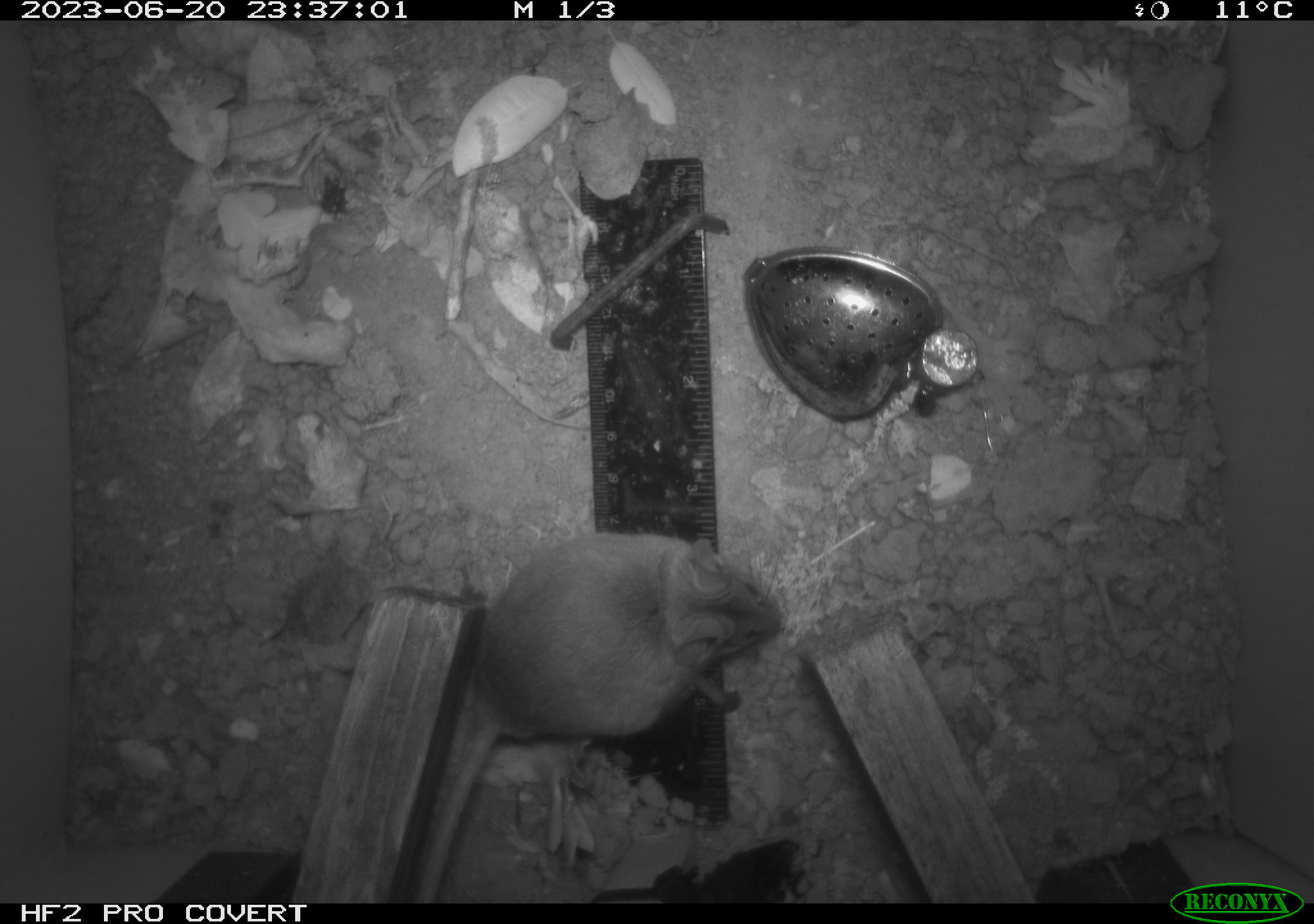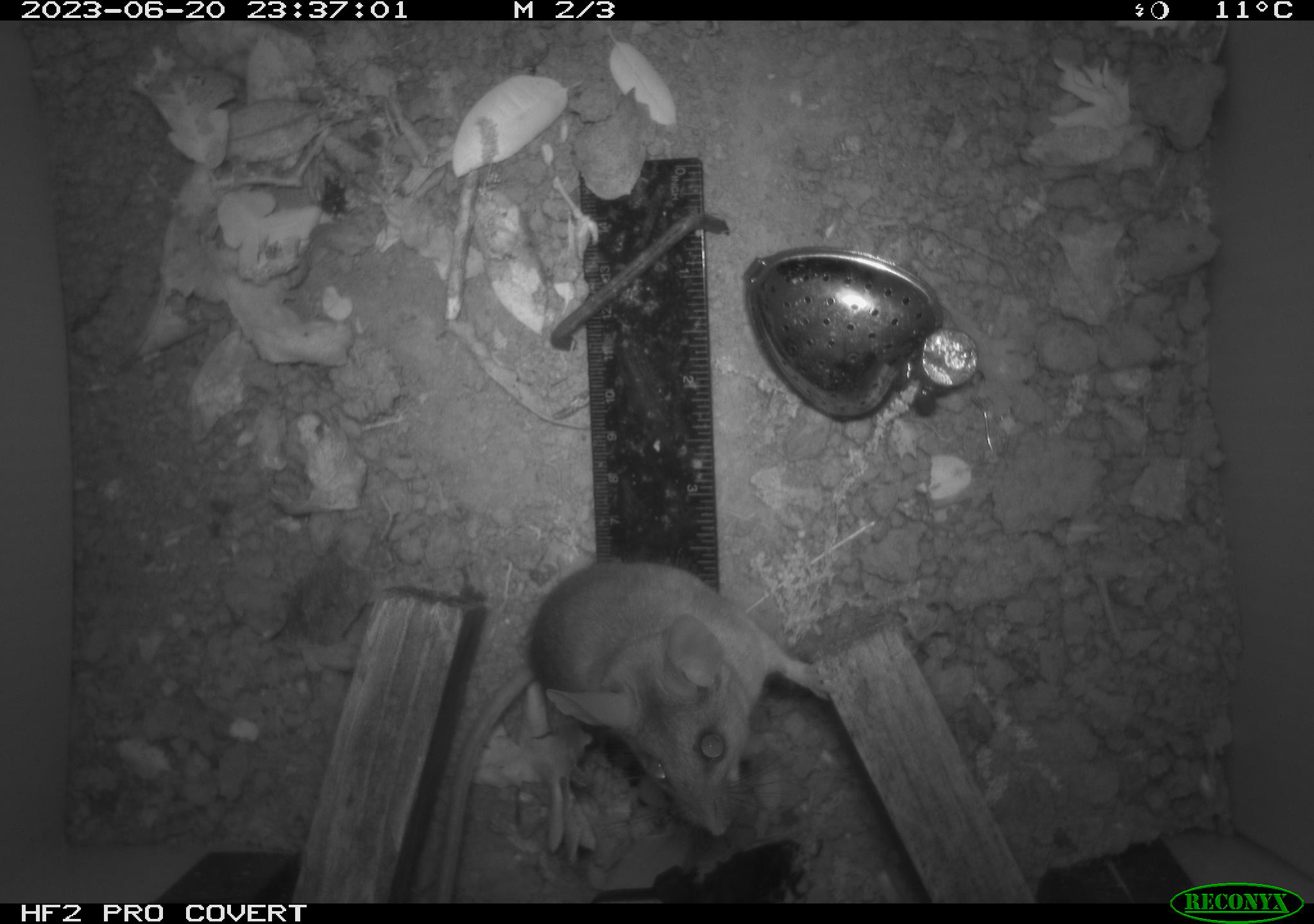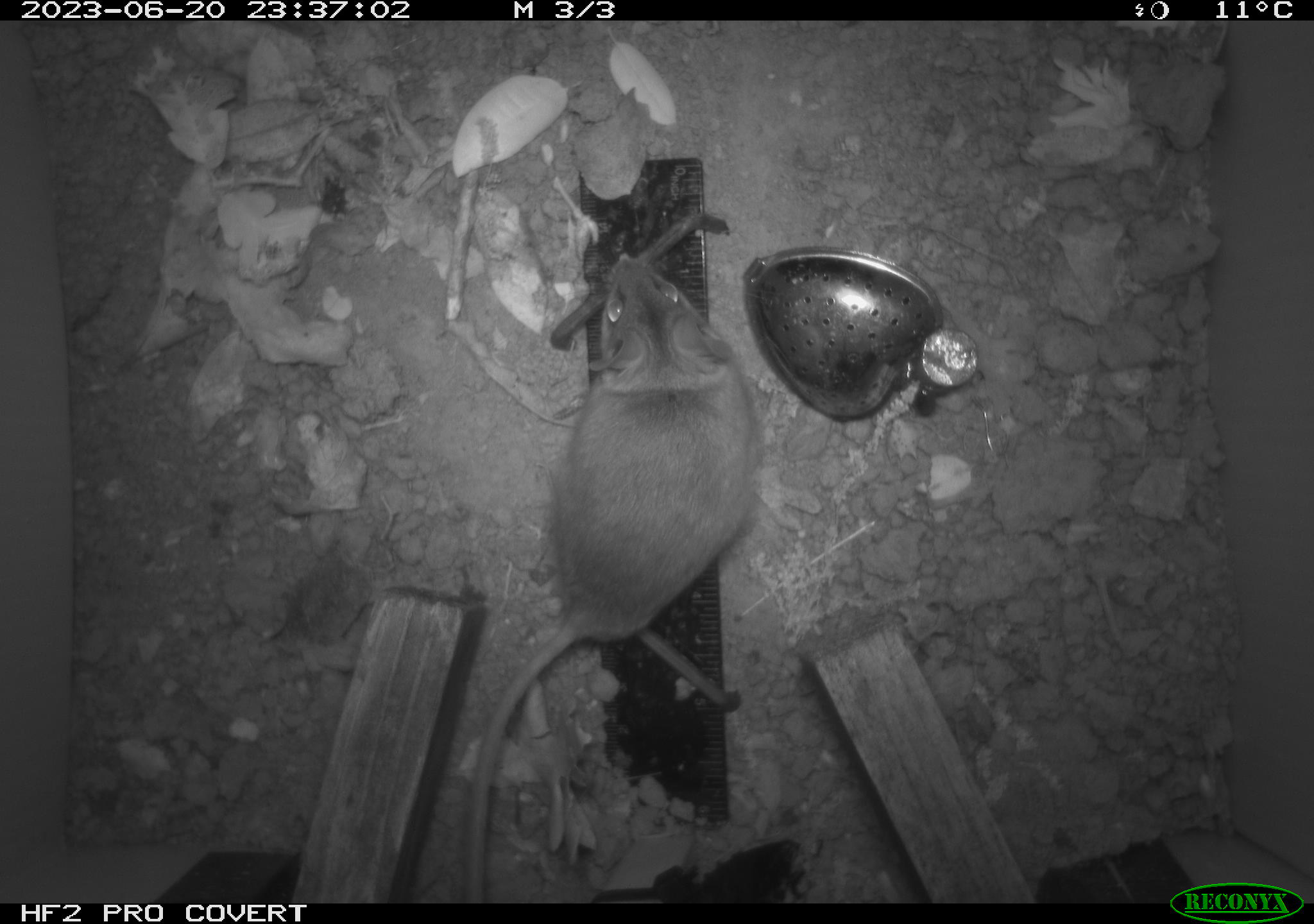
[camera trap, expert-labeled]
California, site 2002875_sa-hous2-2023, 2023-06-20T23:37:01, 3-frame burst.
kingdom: Animalia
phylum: Chordata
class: Mammalia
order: Rodentia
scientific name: Rodentia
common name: mouse species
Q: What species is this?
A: Mouse species (Rodentia).